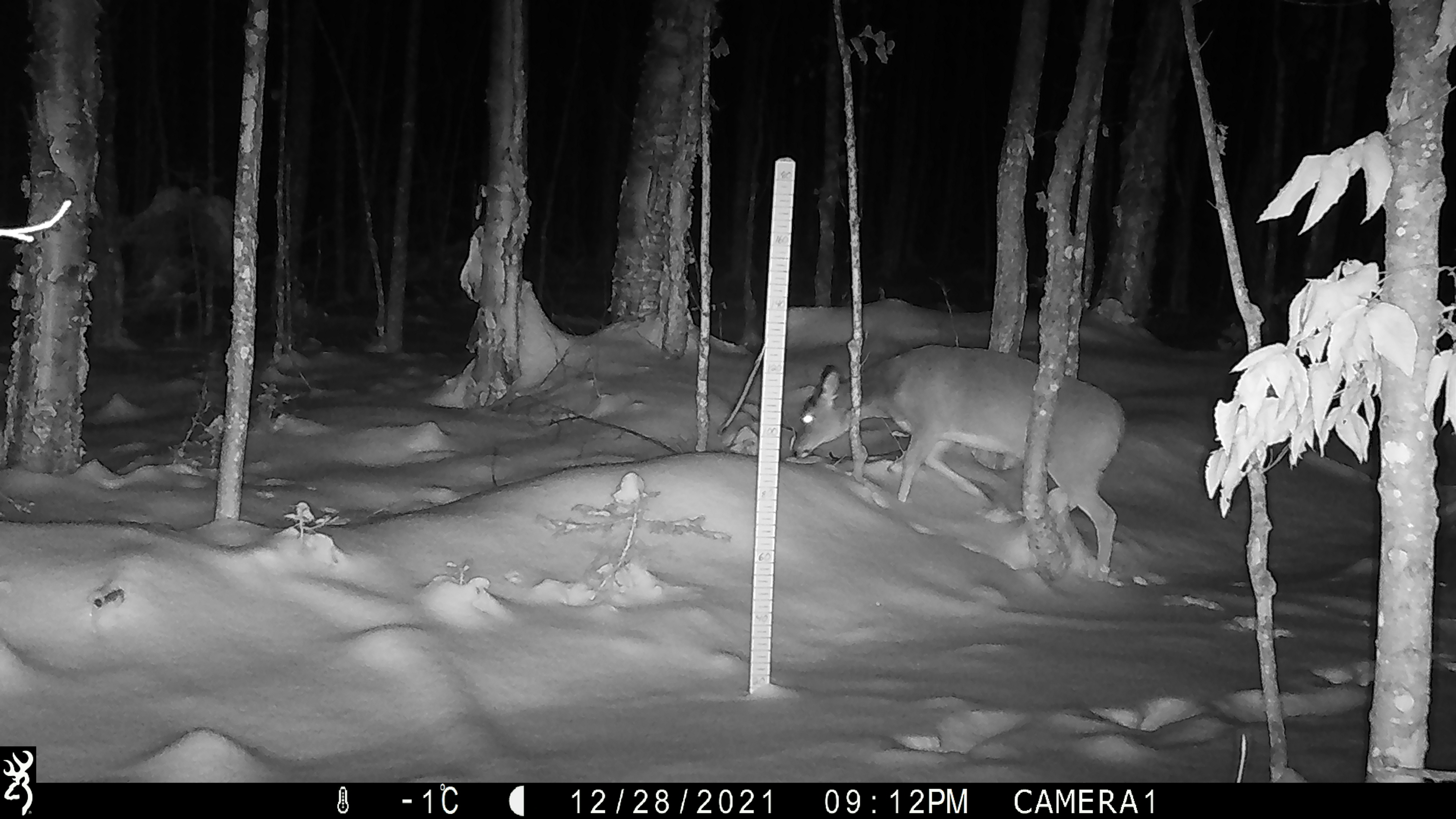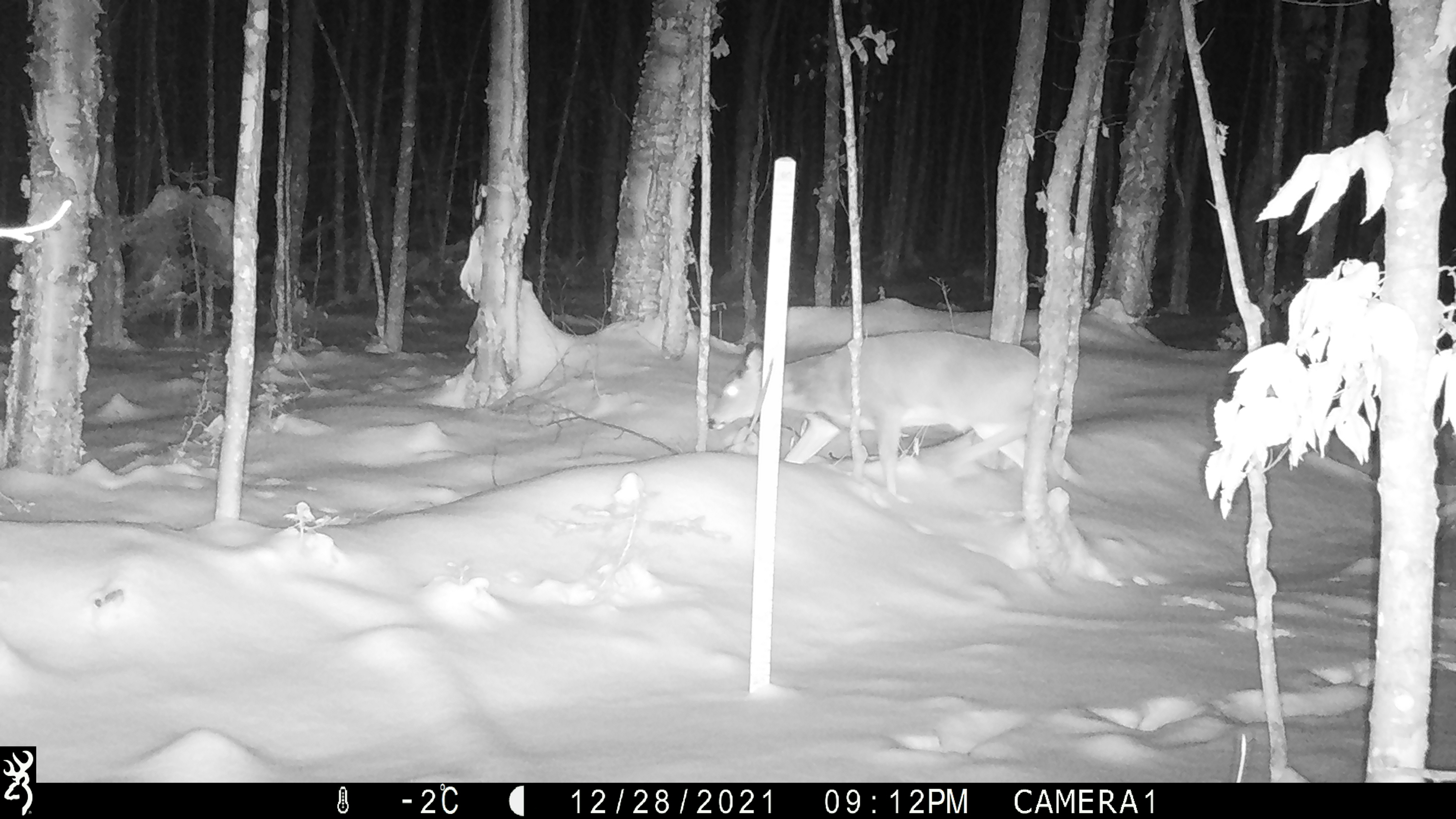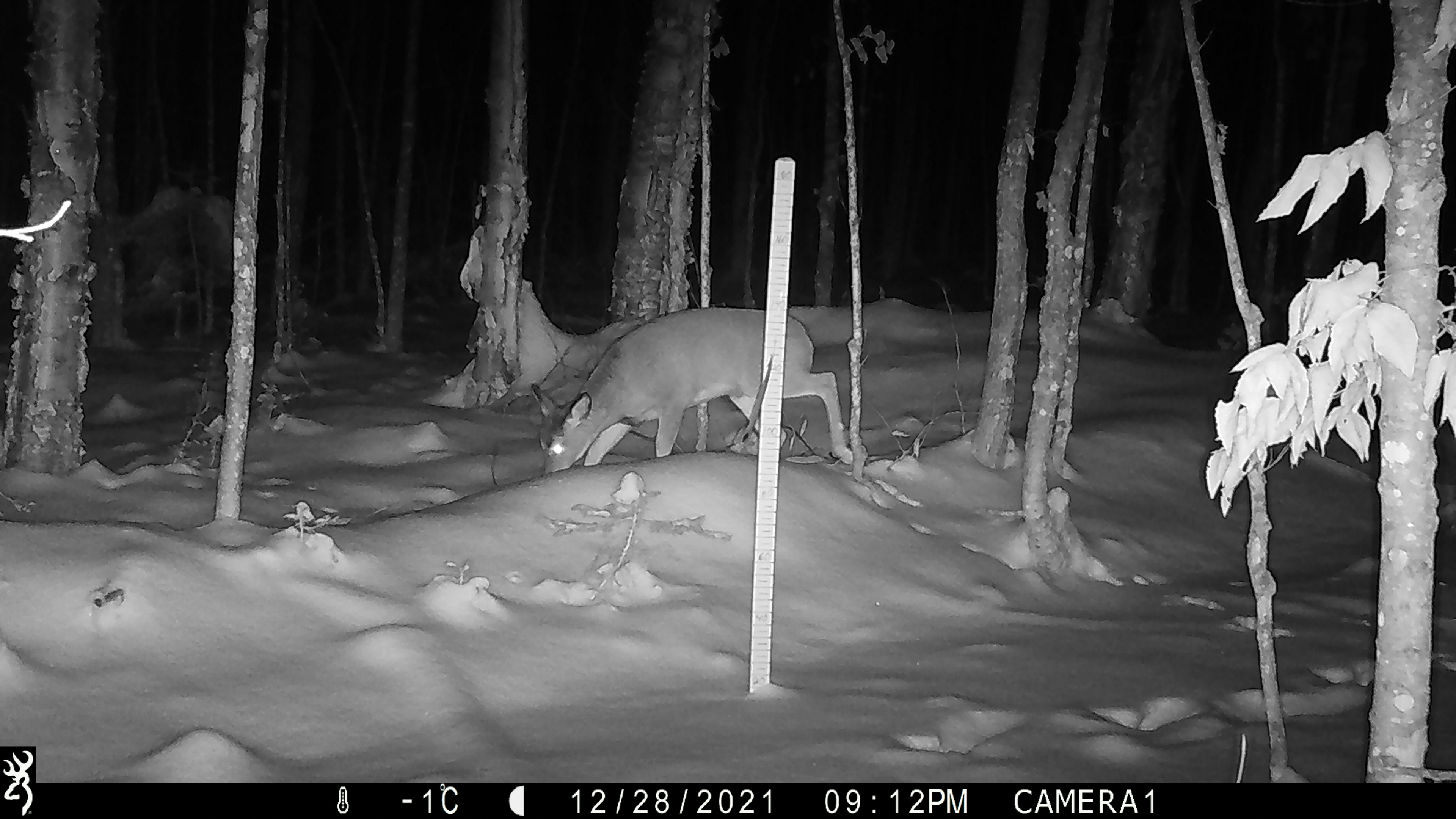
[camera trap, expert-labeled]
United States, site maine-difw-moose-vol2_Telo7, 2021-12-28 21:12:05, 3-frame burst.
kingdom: Animalia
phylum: Chordata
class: Mammalia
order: Artiodactyla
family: Cervidae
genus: Odocoileus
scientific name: Odocoileus virginianus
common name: white-tailed deer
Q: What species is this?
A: White-tailed deer (Odocoileus virginianus).